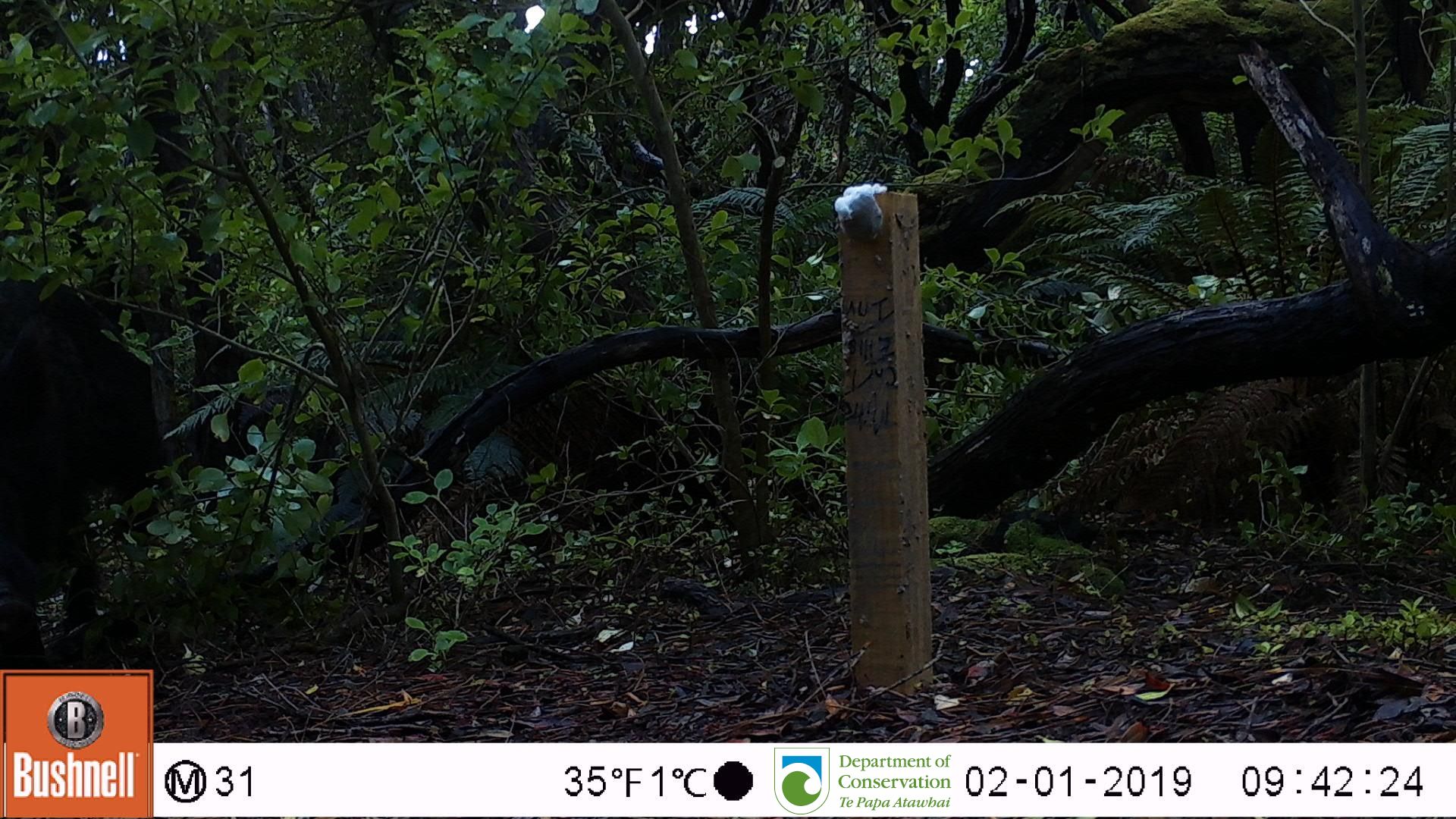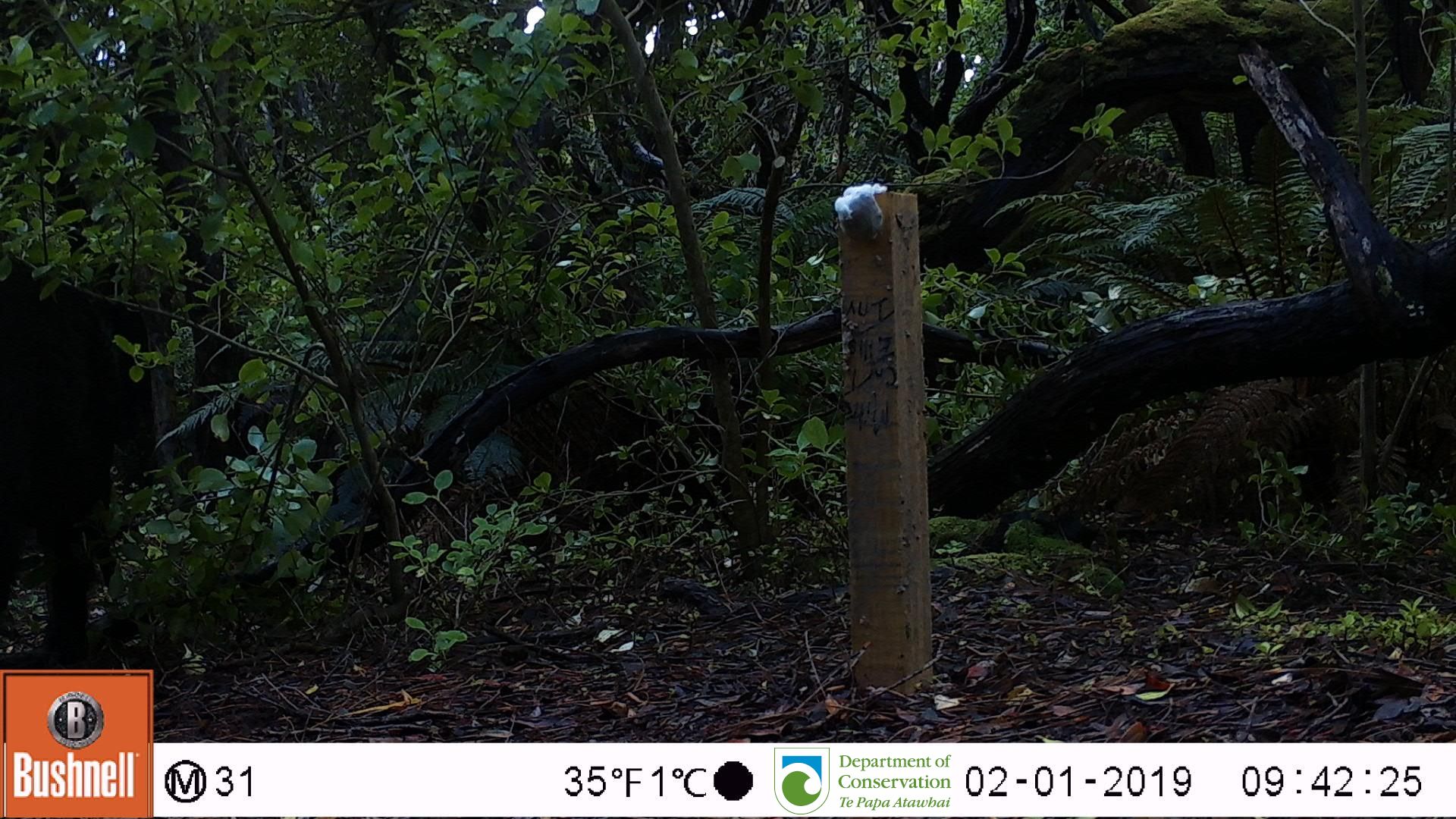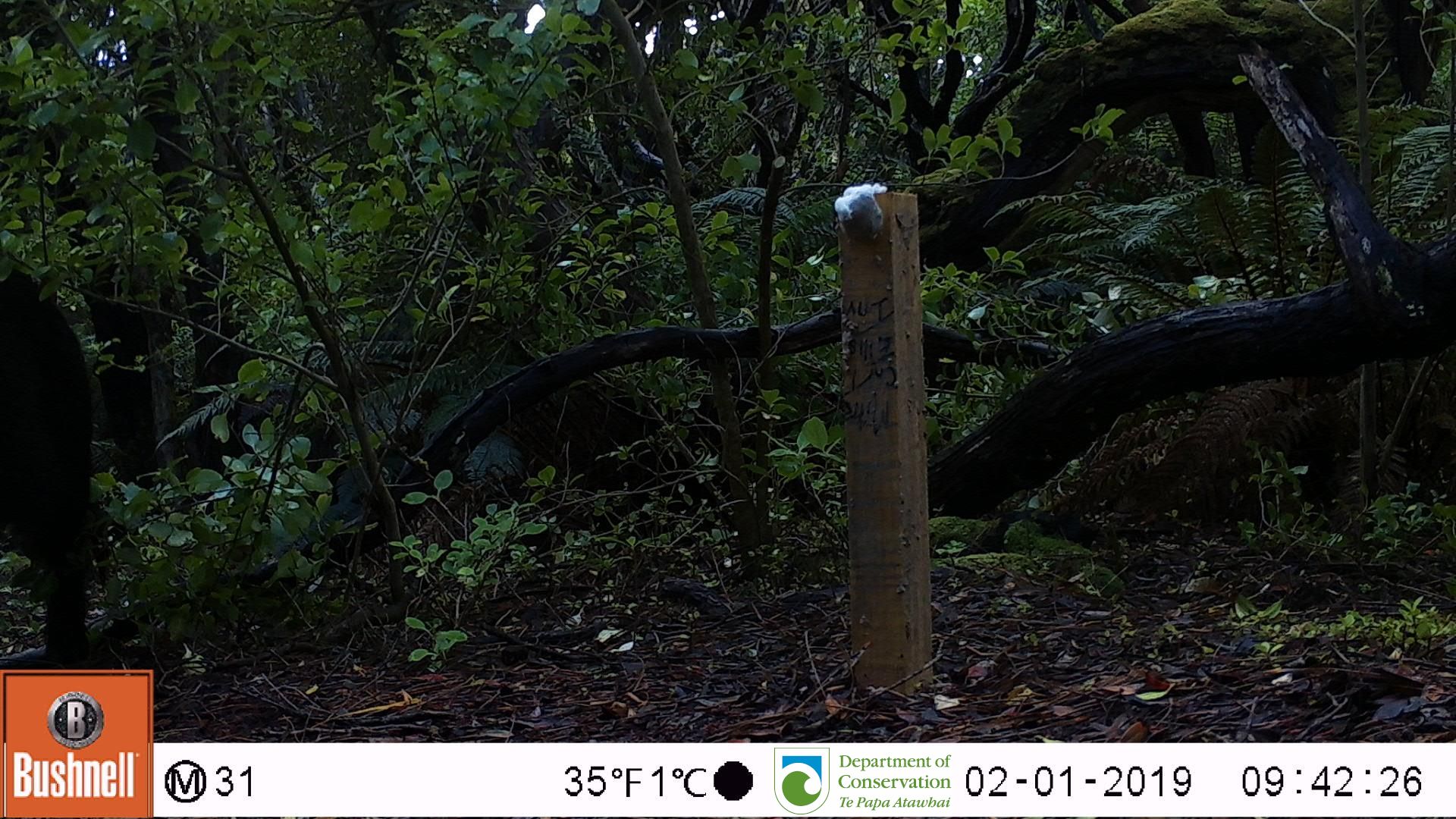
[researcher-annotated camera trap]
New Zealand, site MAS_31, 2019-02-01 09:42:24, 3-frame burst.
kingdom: Animalia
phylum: Chordata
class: Mammalia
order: Artiodactyla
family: Suidae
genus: Sus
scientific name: Sus scrofa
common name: pig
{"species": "pig (Sus scrofa)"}